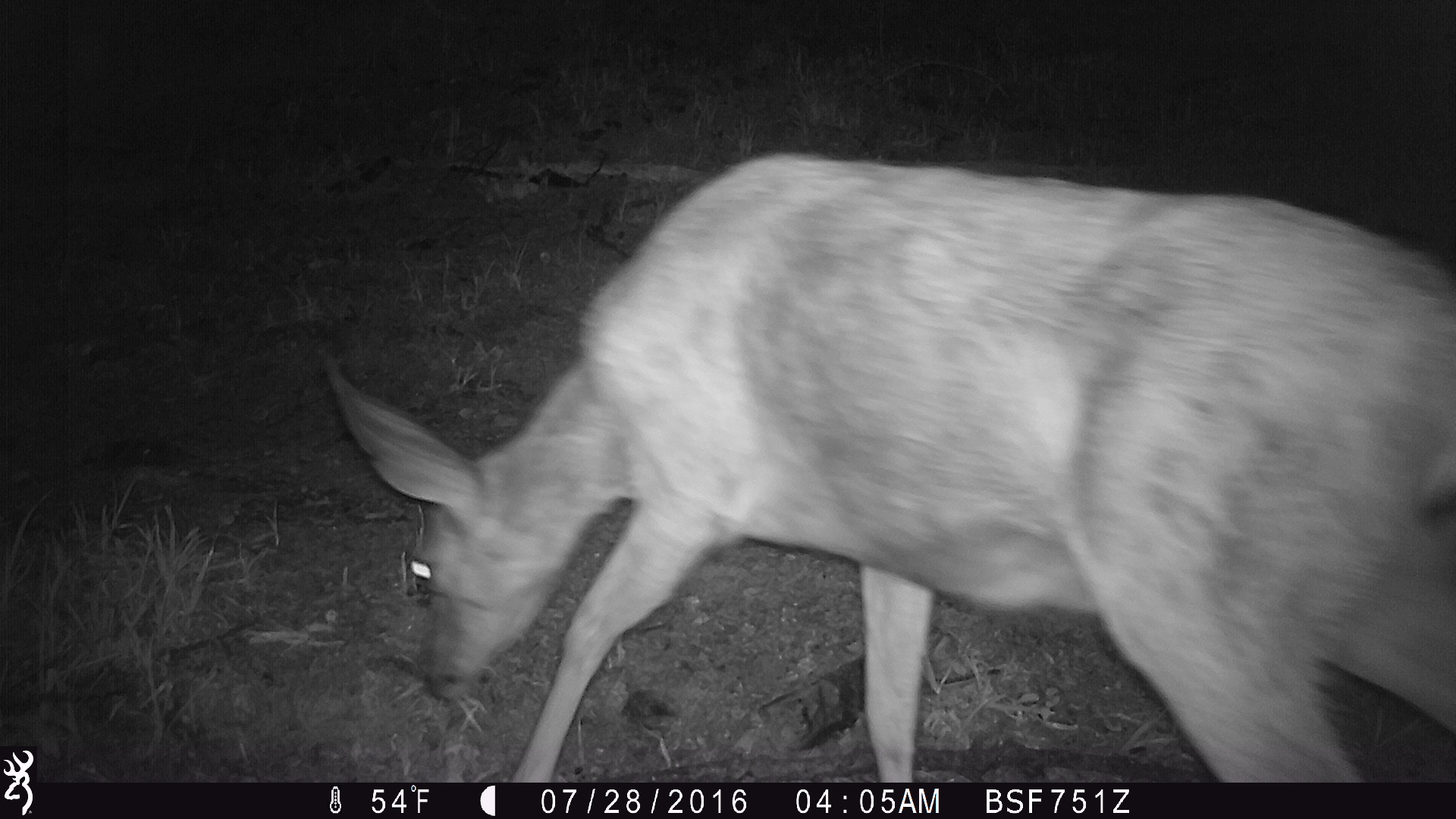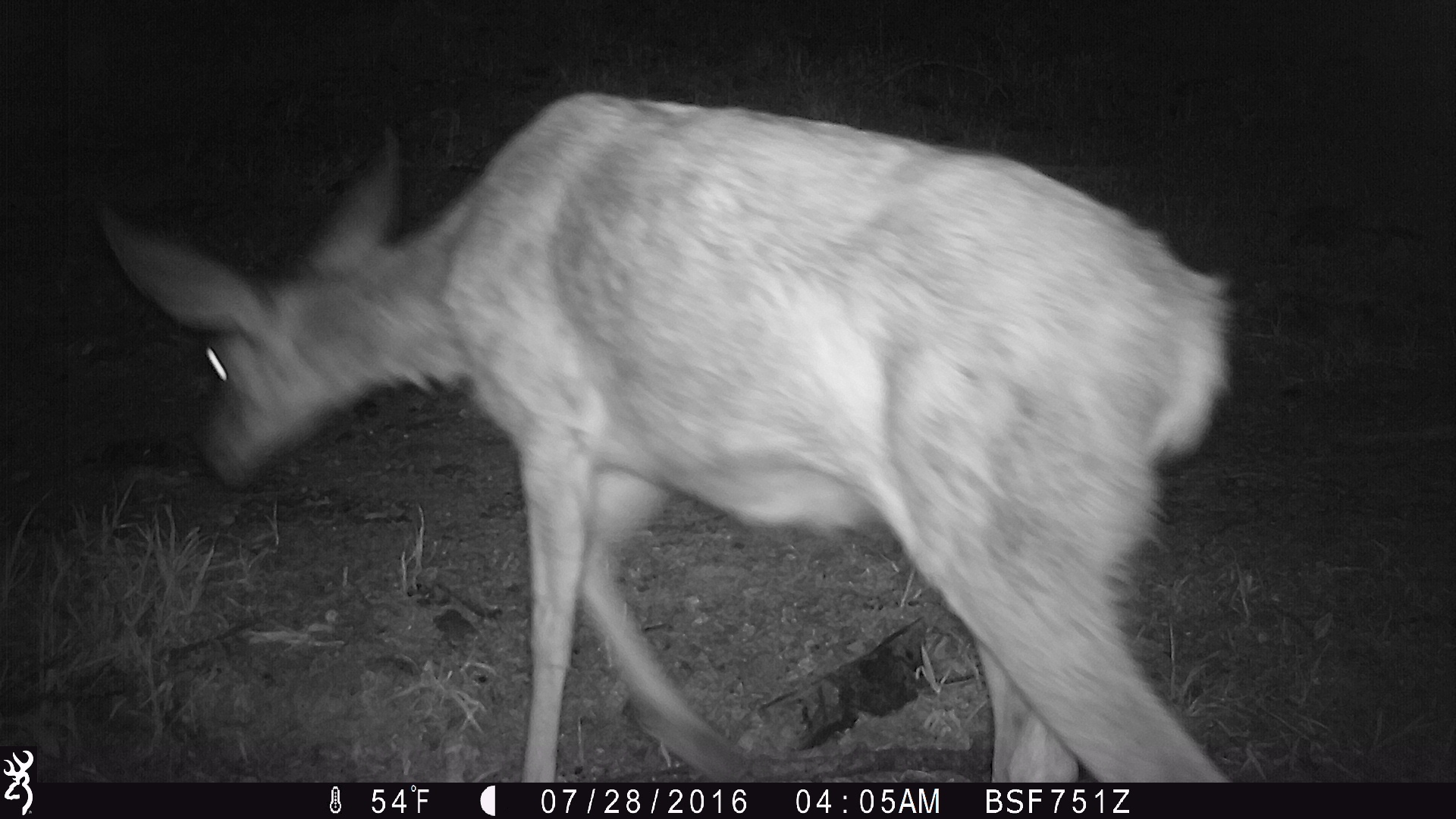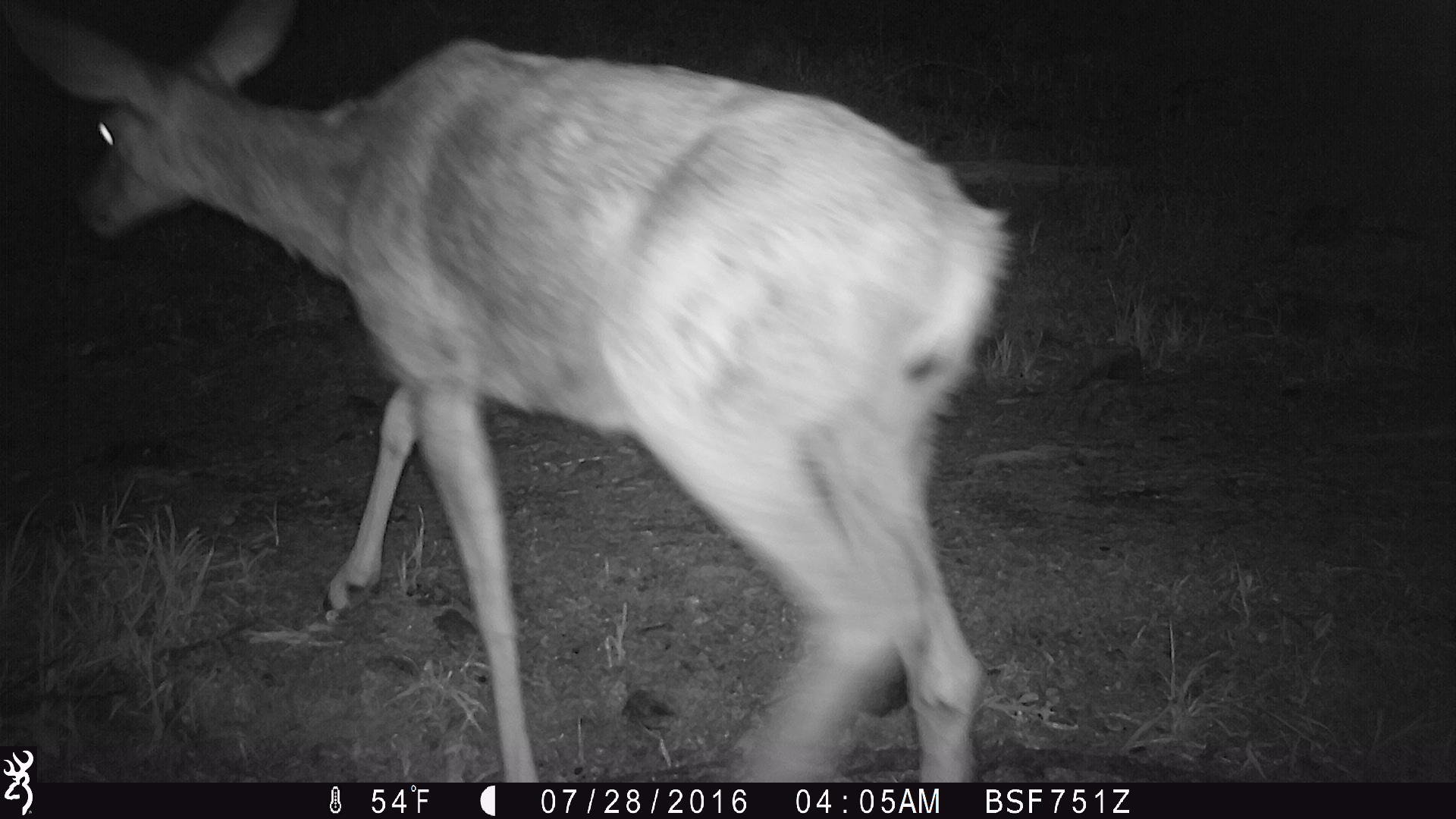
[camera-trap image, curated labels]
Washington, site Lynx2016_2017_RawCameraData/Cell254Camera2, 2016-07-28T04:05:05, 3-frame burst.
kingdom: Animalia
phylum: Chordata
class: Mammalia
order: Artiodactyla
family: Cervidae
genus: Odocoileus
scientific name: Odocoileus hemionus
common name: mule deer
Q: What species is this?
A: Odocoileus hemionus (mule deer).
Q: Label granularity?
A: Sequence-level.